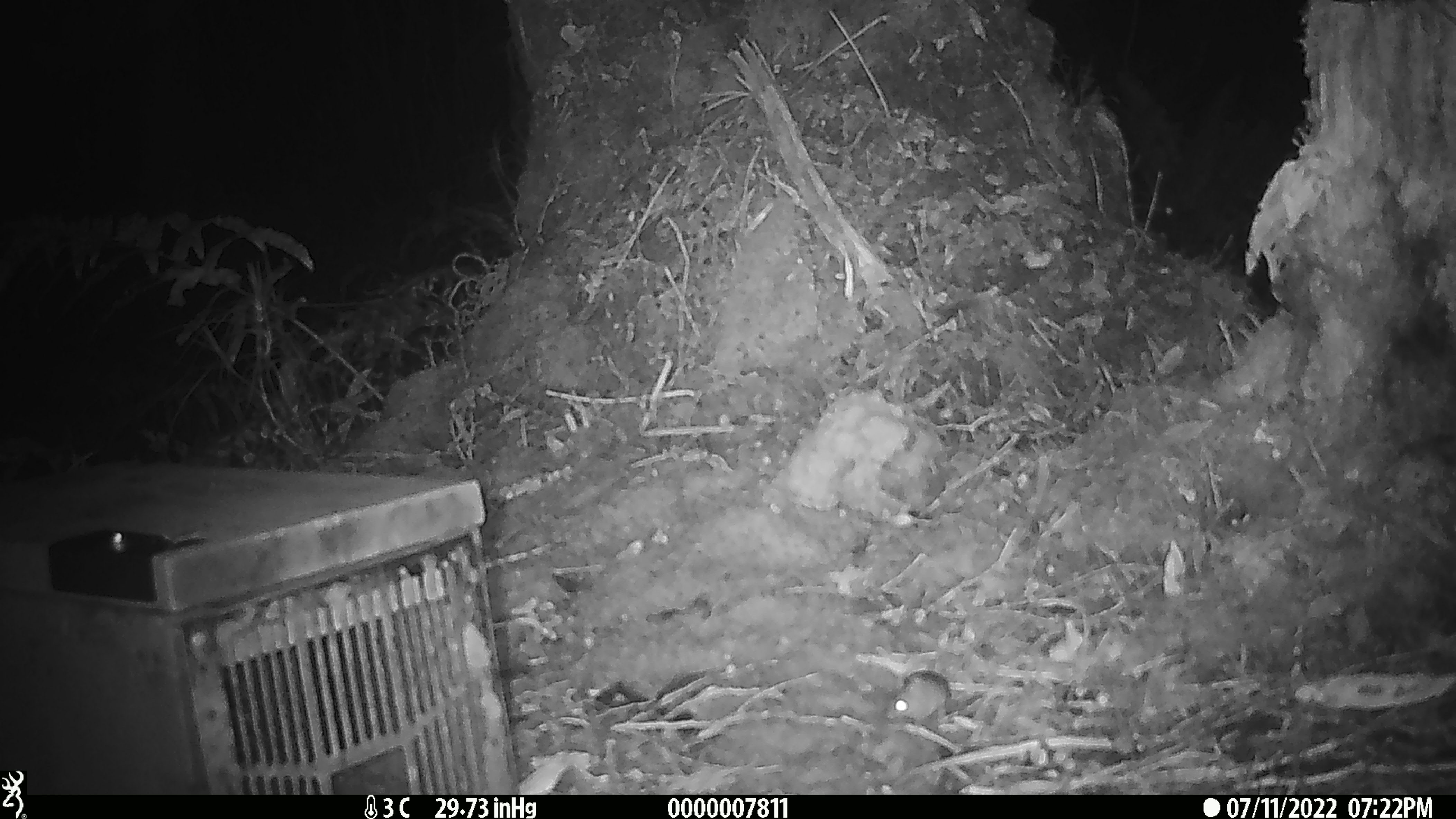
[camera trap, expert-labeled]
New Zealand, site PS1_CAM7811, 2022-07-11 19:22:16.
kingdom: Animalia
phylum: Chordata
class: Mammalia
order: Rodentia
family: Muridae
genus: Mus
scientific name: Mus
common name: mouse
Mouse (Mus).